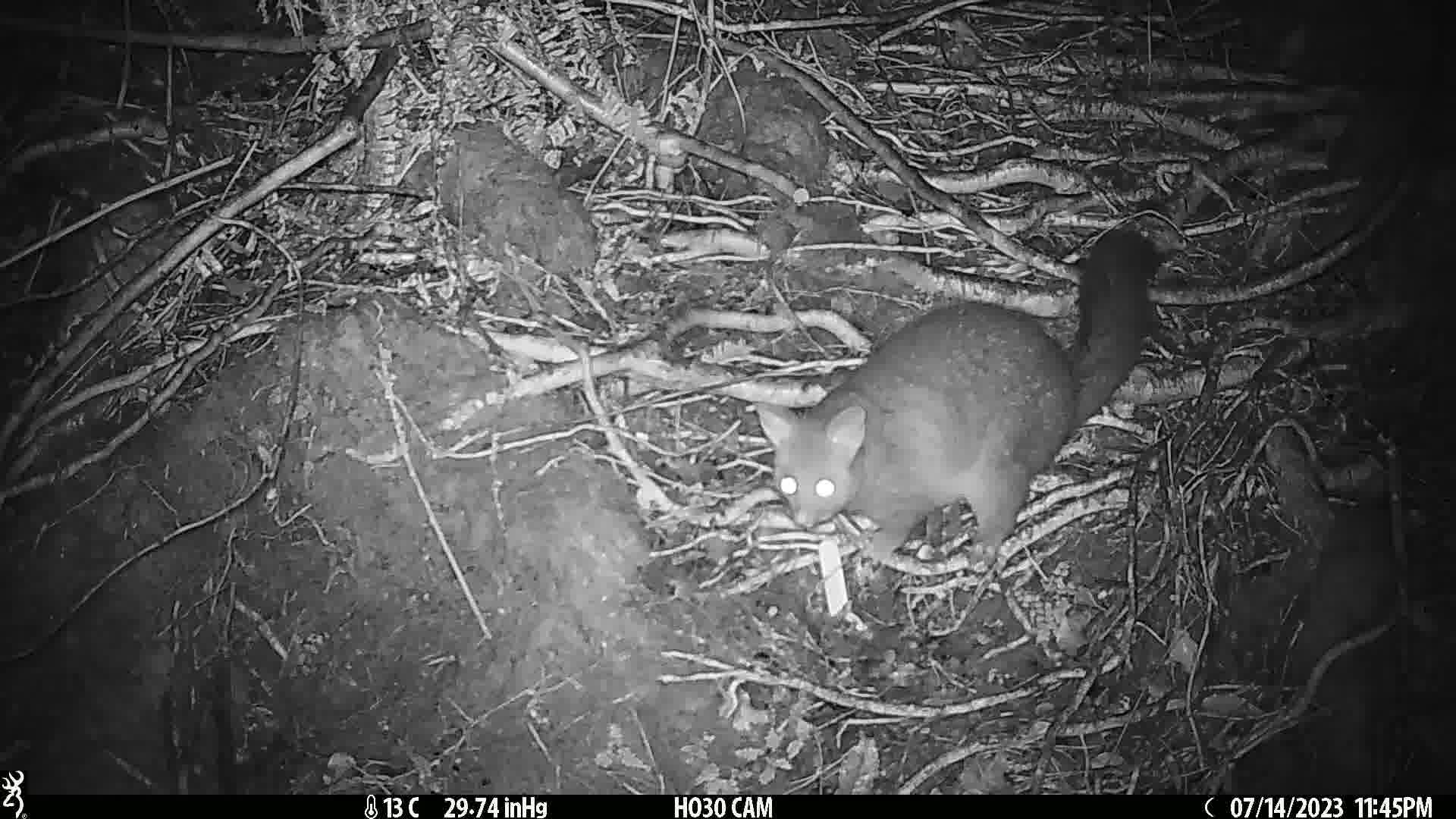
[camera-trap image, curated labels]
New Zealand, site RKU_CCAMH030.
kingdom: Animalia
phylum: Chordata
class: Mammalia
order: Diprotodontia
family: Phalangeridae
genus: Trichosurus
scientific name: Trichosurus vulpecula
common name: common brushtail possum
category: possum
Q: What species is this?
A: Possum (common brushtail possum) (Trichosurus vulpecula).